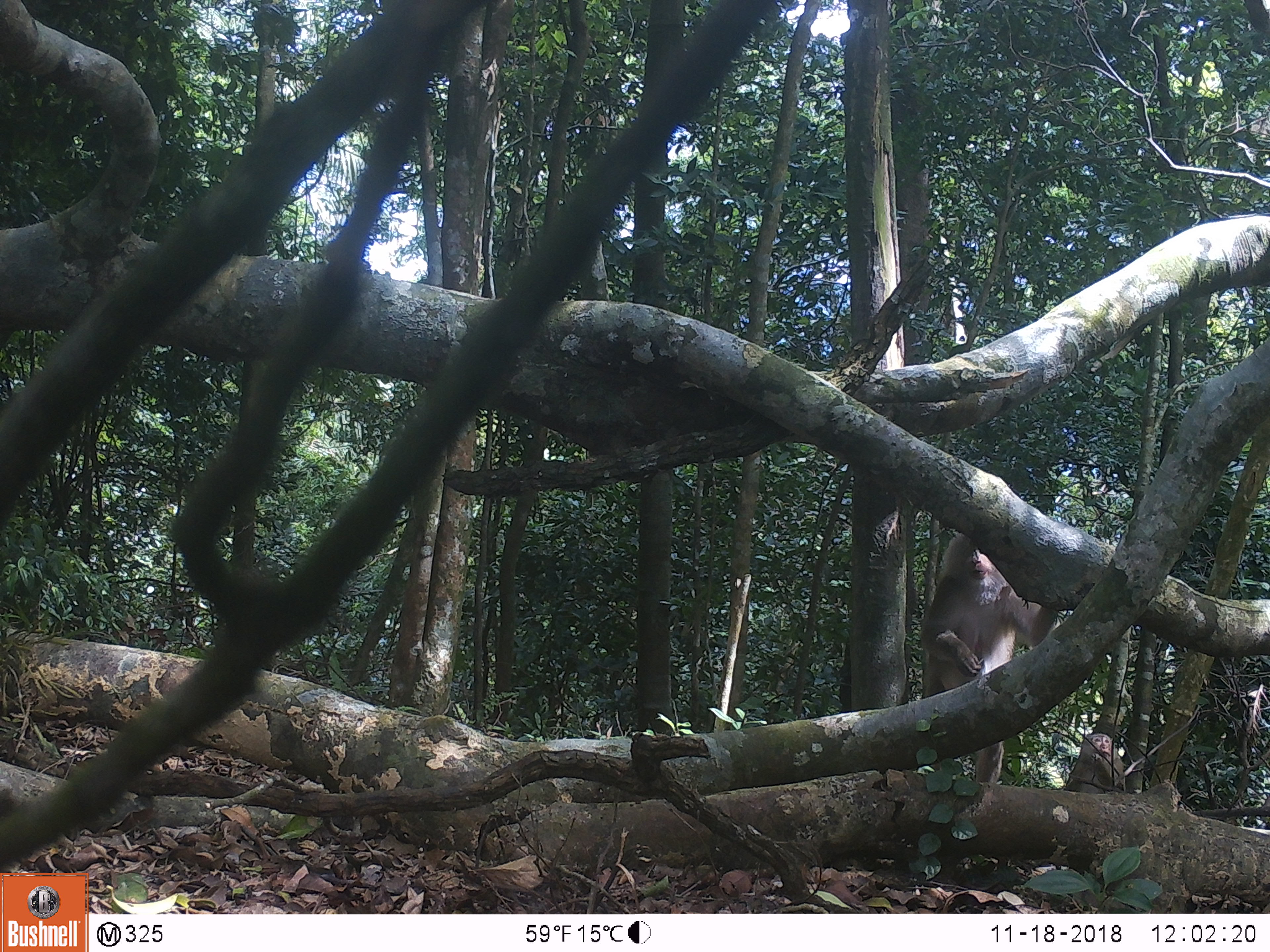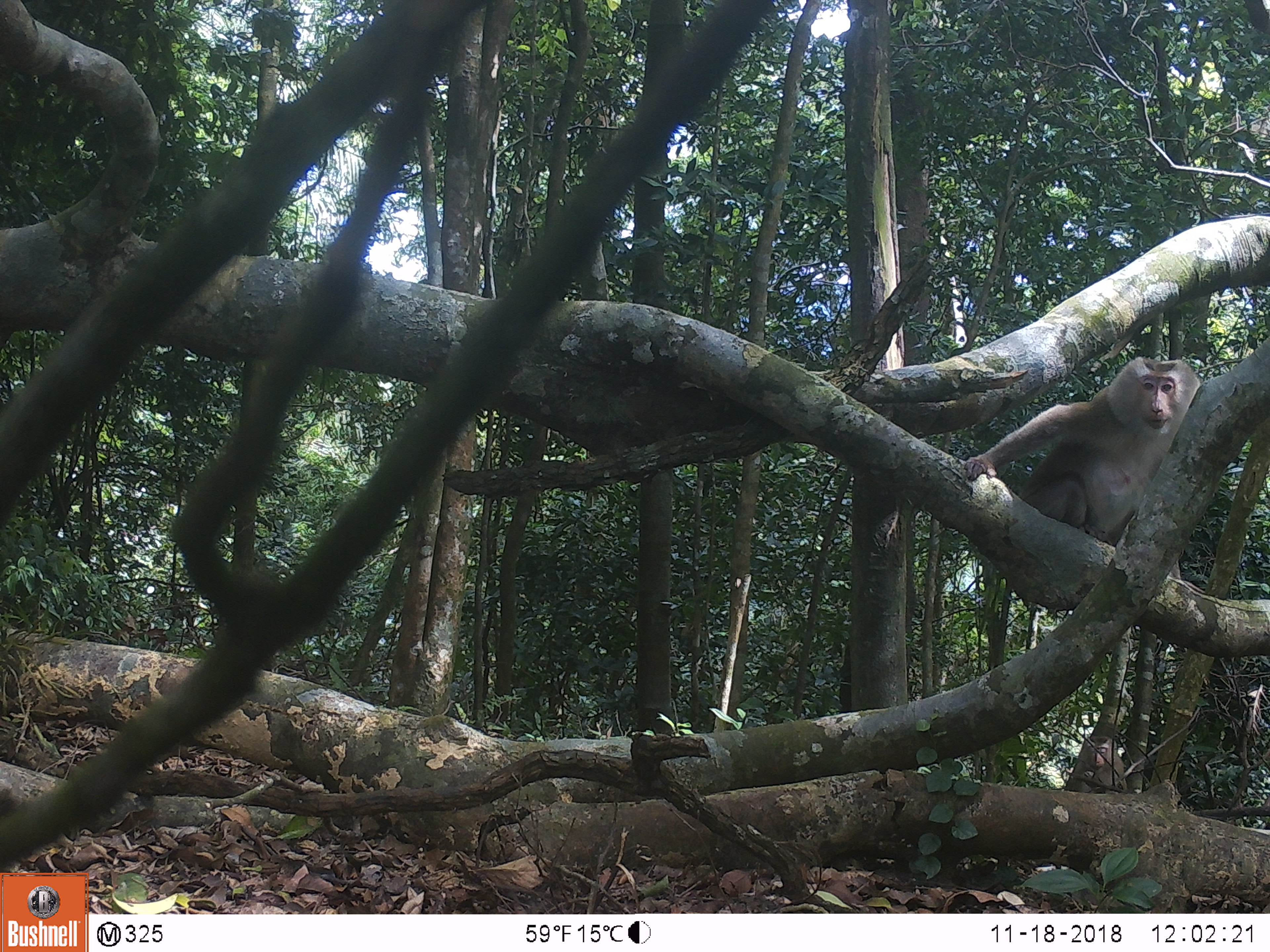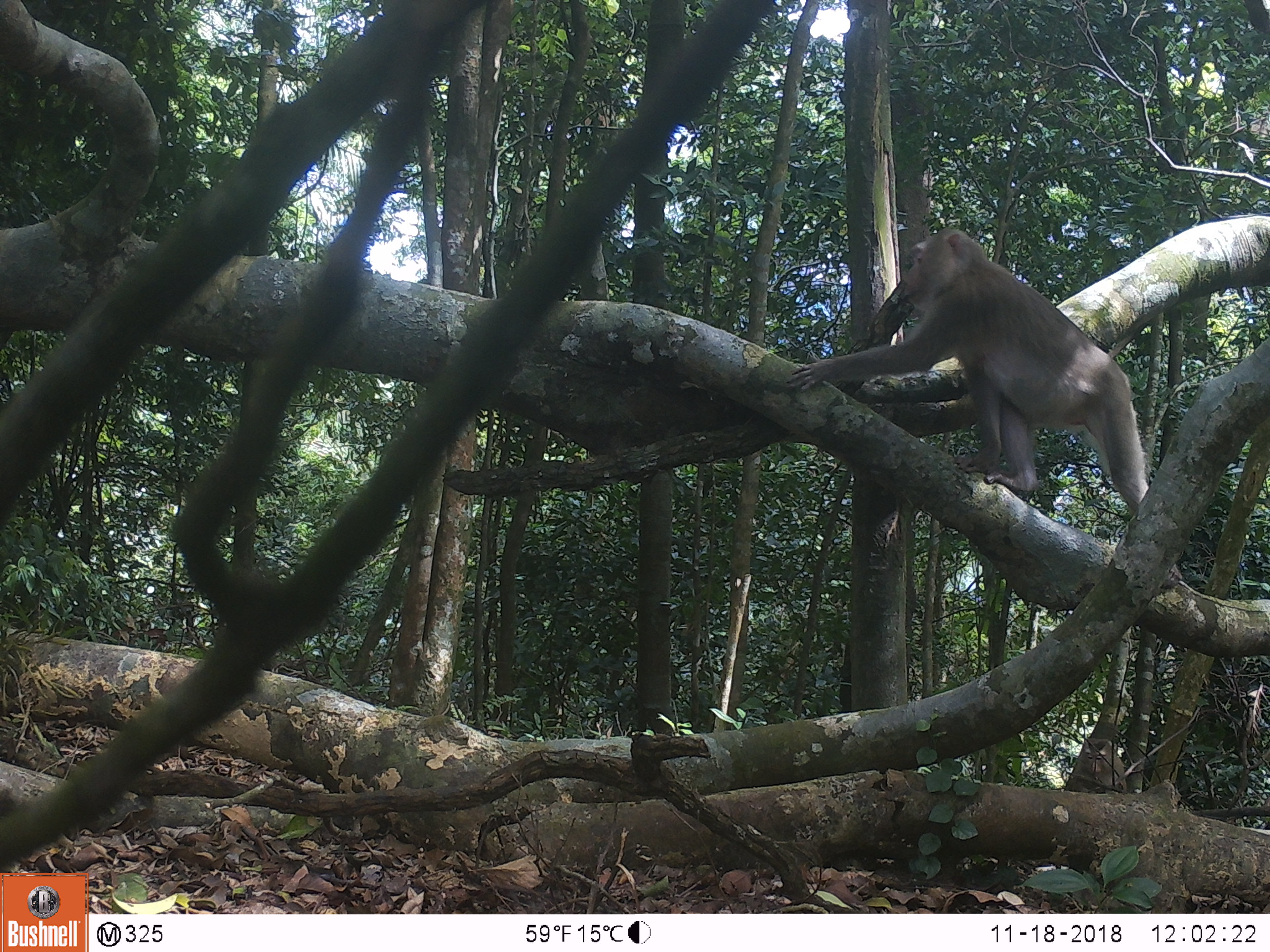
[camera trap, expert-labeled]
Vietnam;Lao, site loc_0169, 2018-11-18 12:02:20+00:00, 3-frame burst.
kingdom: Animalia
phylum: Chordata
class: Mammalia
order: Primates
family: Cercopithecidae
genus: Macaca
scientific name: Macaca nemestrina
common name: pig-tailed macaque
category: pig tailed macaque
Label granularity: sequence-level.